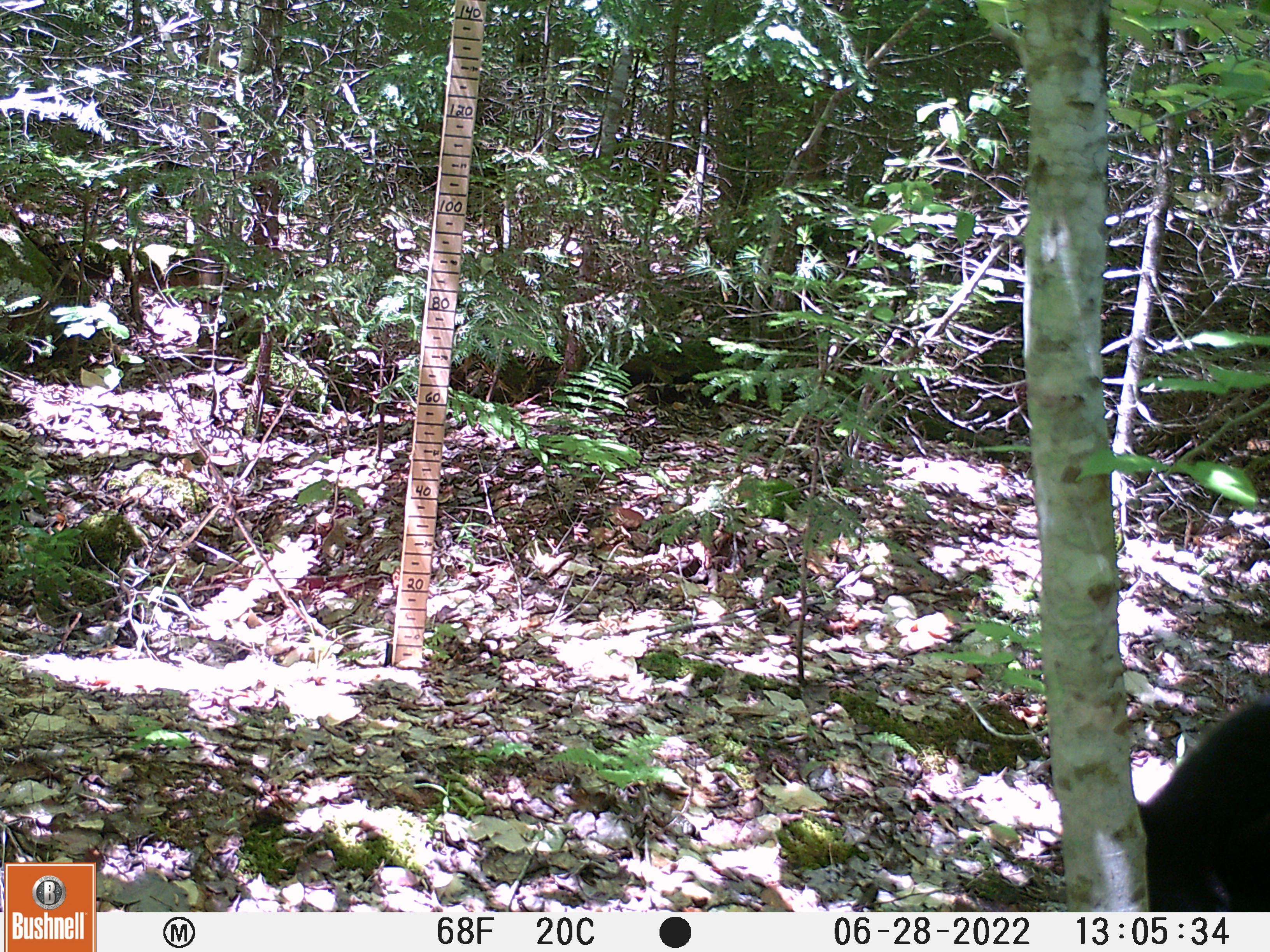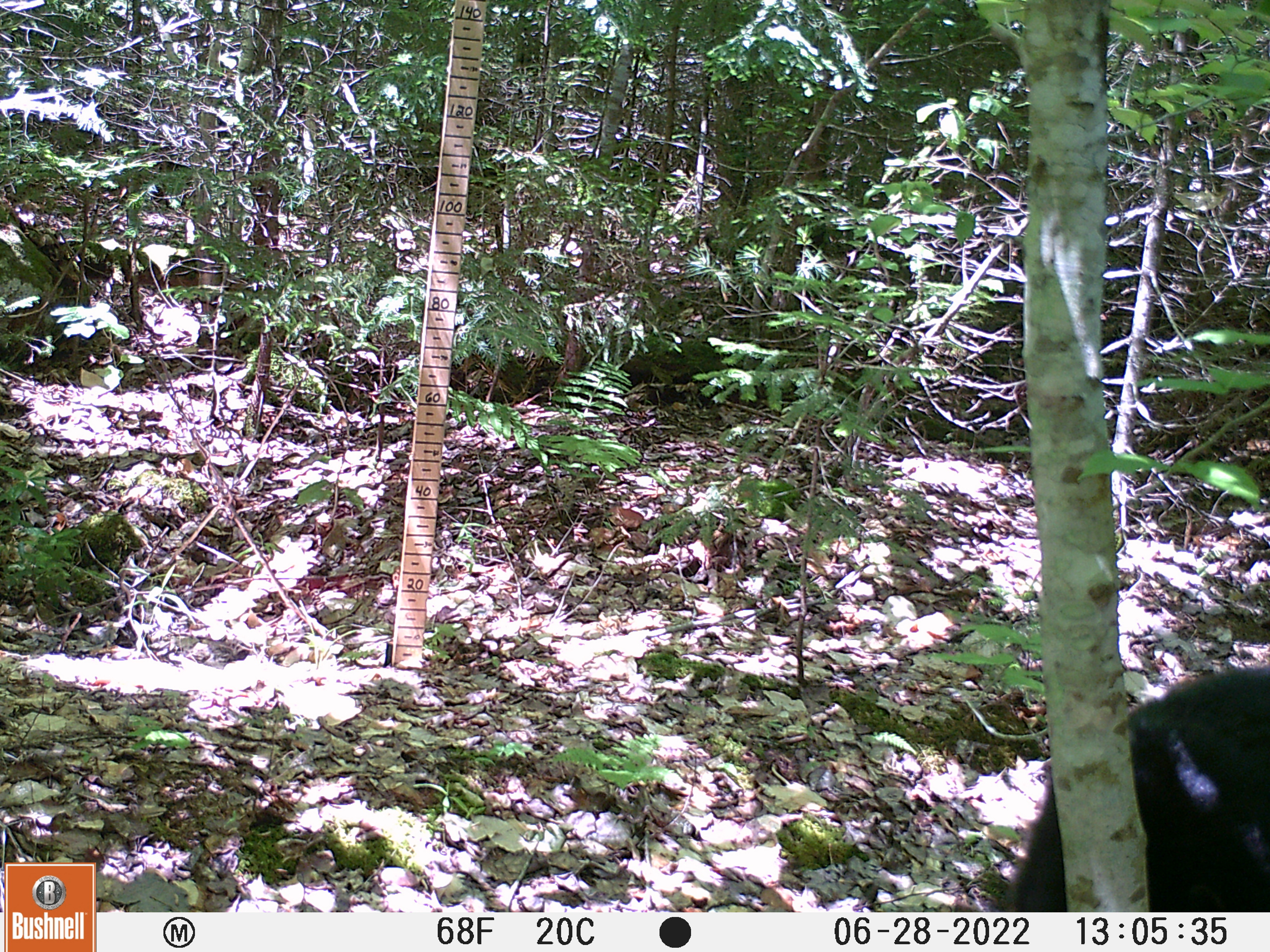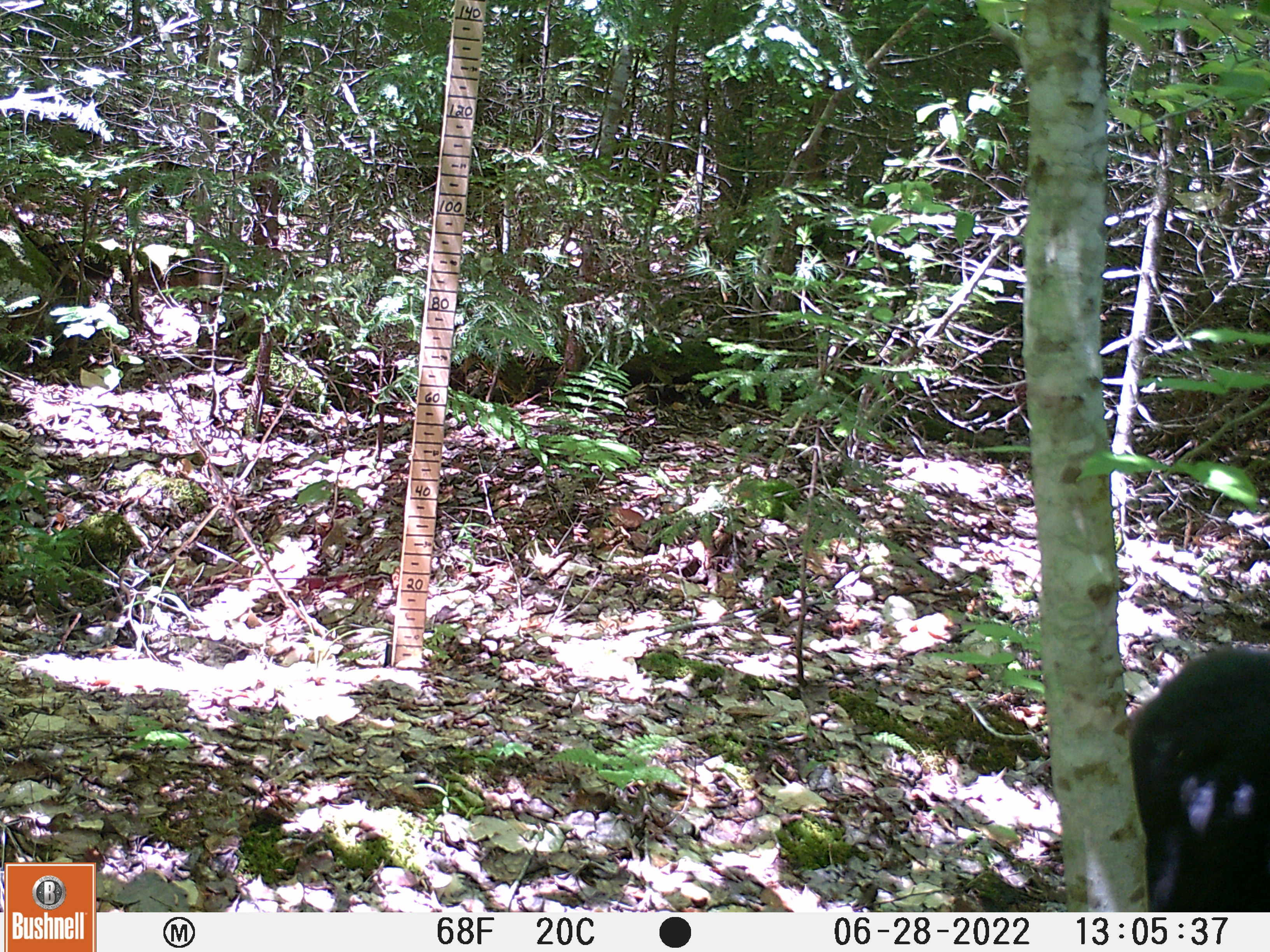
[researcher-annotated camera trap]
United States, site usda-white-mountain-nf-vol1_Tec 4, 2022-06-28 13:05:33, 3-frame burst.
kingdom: Animalia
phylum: Chordata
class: Mammalia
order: Carnivora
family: Ursidae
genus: Ursus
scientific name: Ursus americanus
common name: black bear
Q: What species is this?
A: Black bear (Ursus americanus).